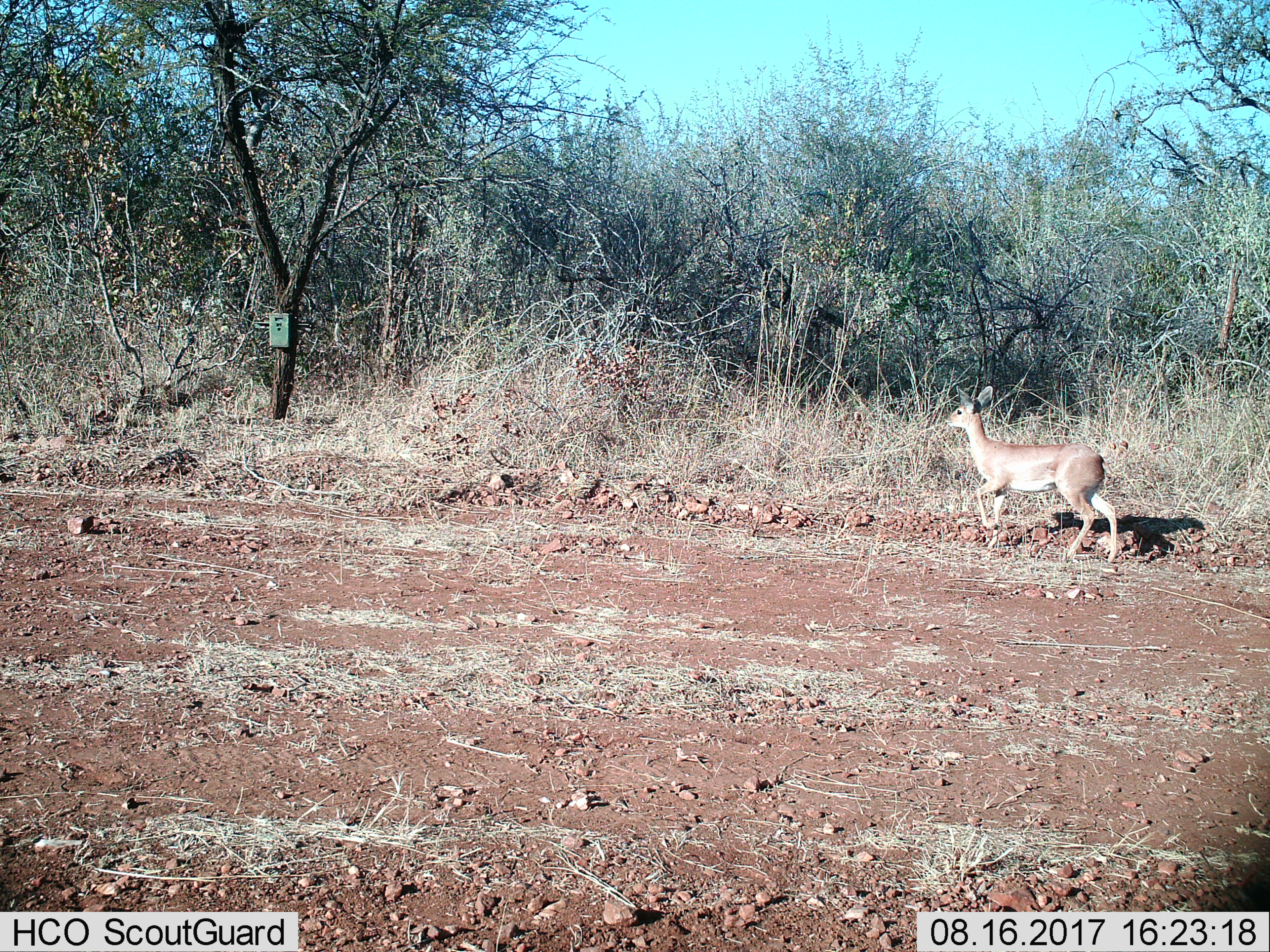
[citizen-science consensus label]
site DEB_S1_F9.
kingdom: Animalia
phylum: Chordata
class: Mammalia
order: Artiodactyla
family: Bovidae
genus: Raphicerus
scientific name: Raphicerus campestris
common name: steenbok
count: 1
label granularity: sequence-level